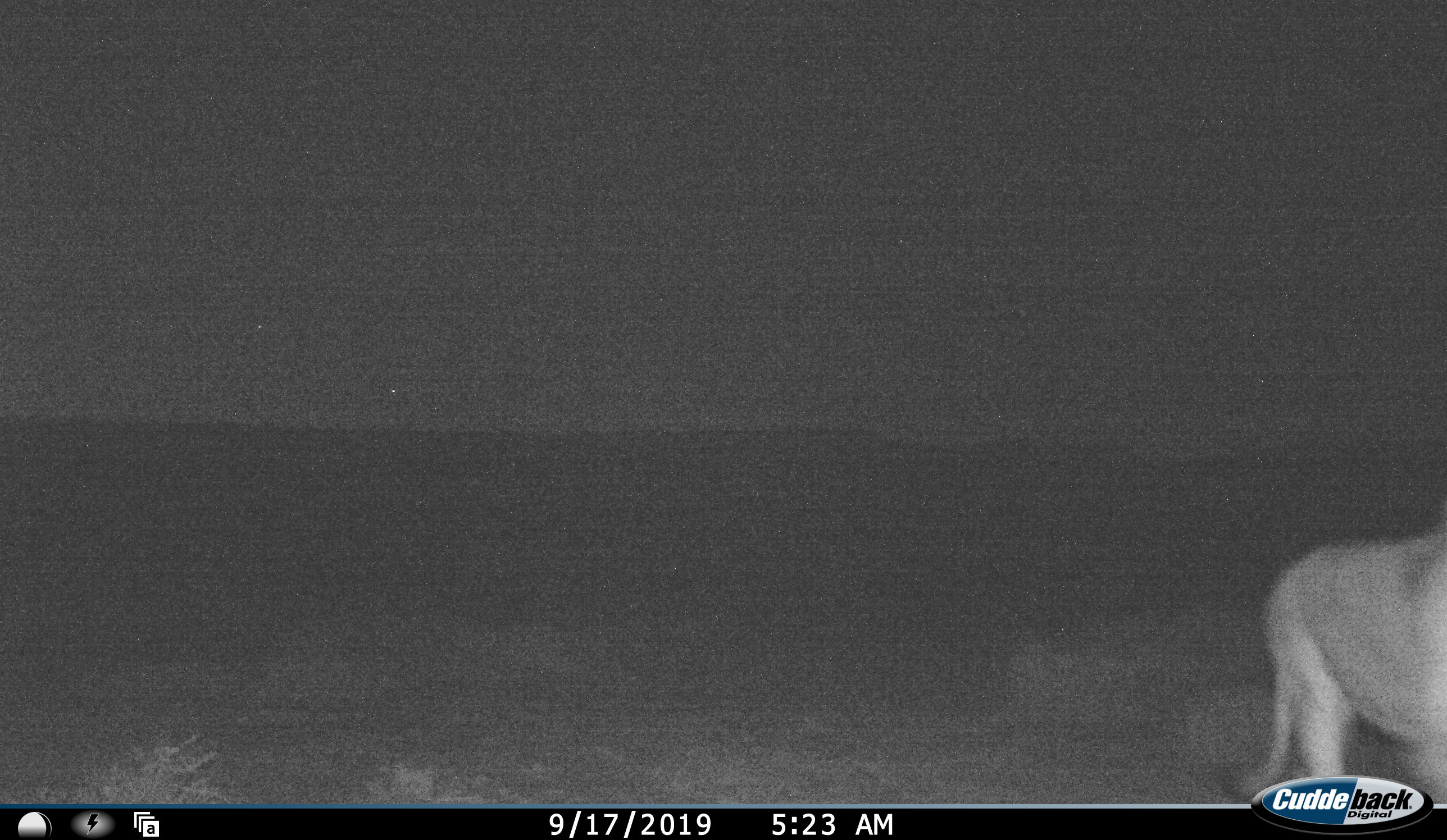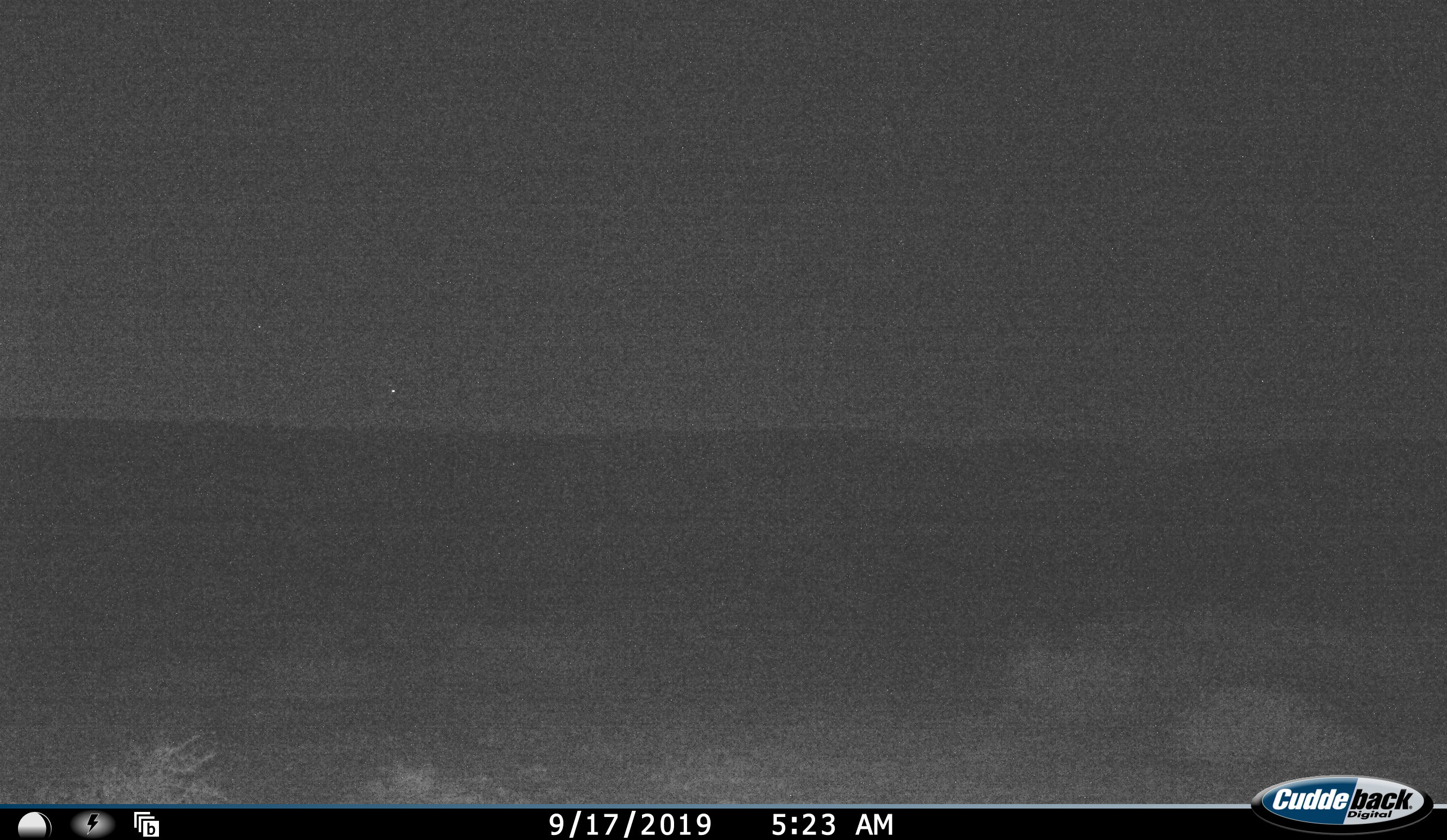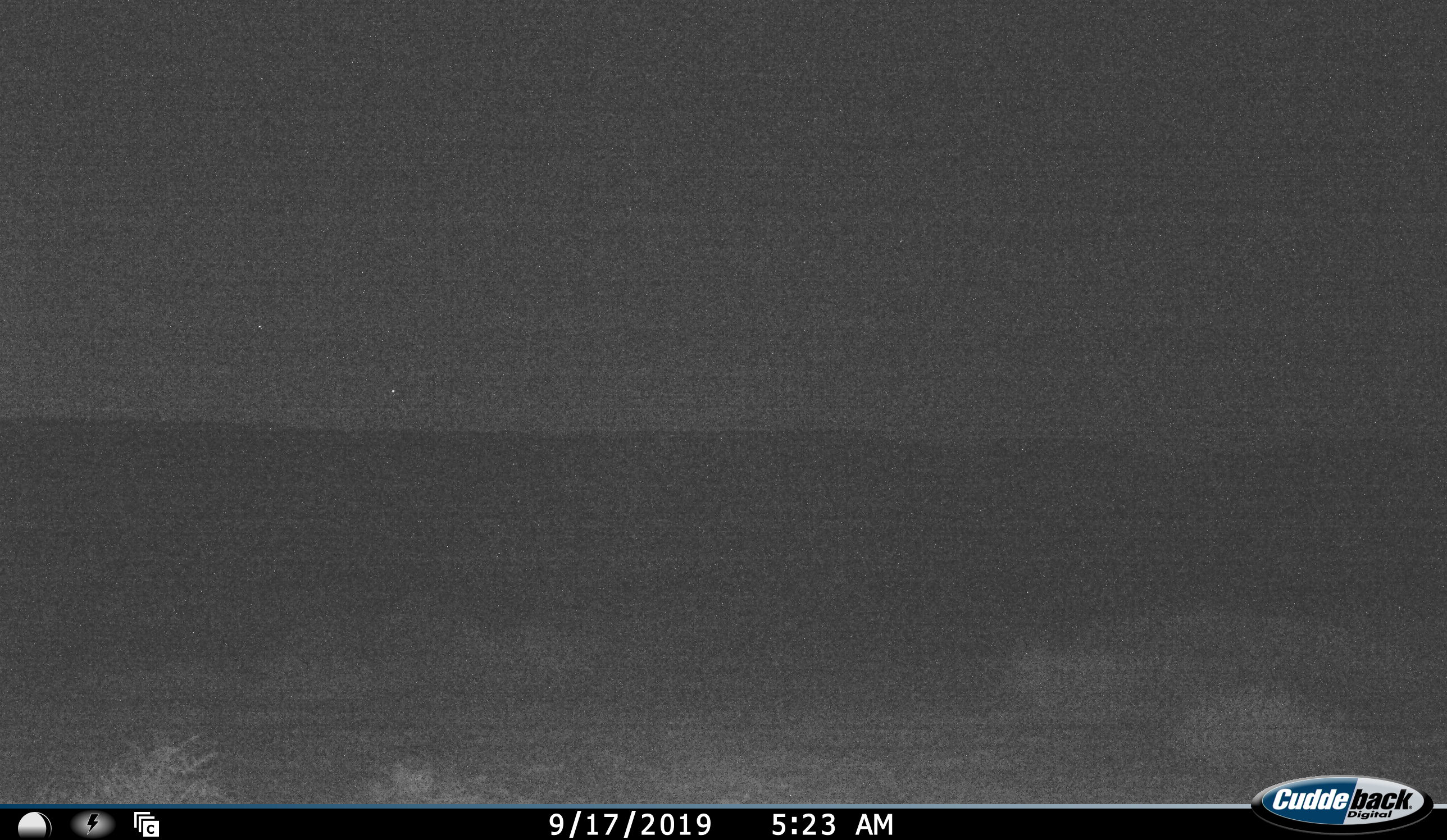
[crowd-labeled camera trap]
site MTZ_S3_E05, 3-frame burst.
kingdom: Animalia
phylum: Chordata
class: Mammalia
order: Carnivora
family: Felidae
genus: Panthera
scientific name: Panthera leo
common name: lion female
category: lionfemale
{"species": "lionfemale (lion female) (Panthera leo)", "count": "1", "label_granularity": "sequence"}